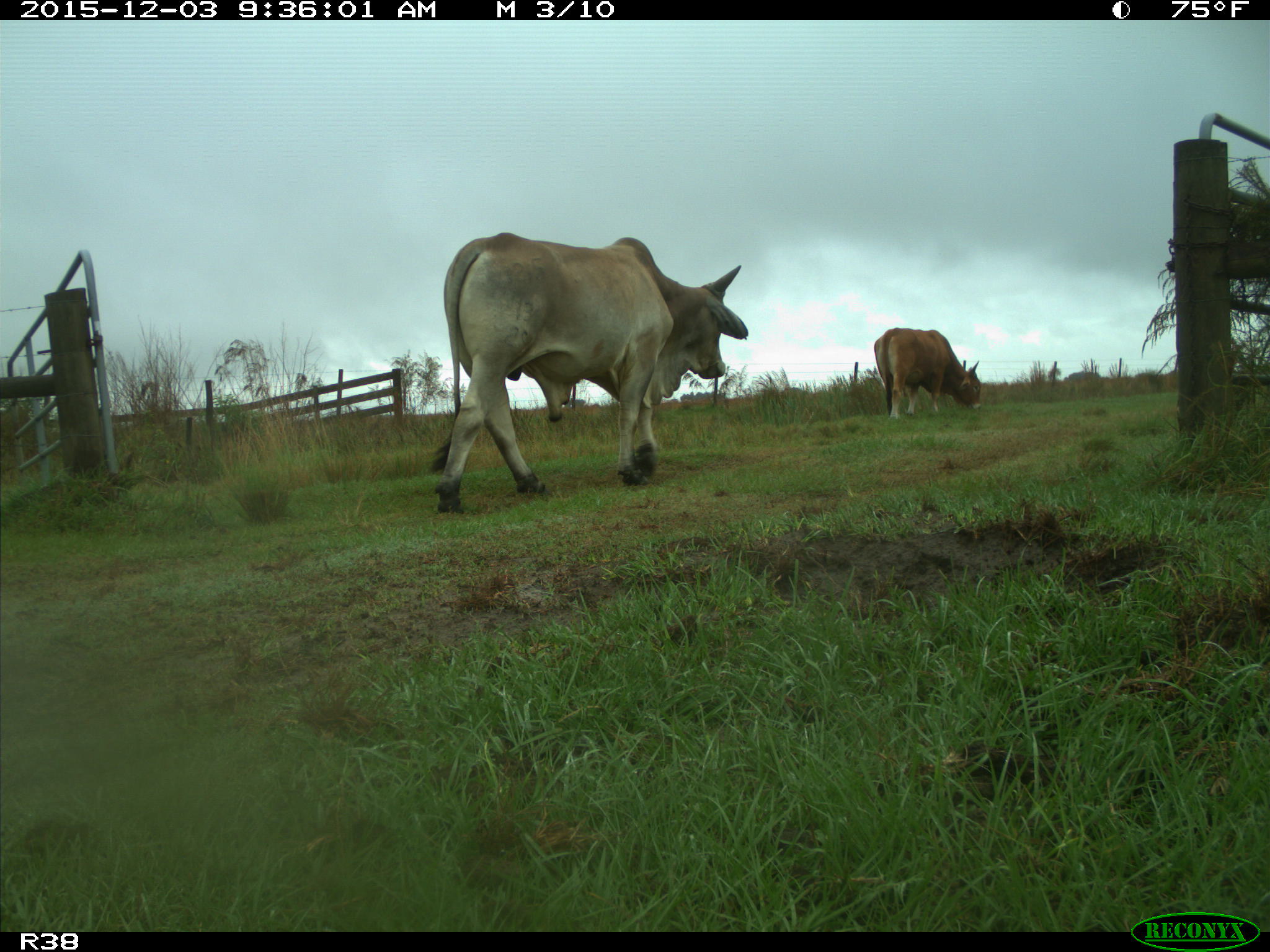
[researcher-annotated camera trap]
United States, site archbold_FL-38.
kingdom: Animalia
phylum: Chordata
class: Mammalia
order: Artiodactyla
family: Bovidae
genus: Bos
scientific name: Bos taurus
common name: domestic cow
Bos taurus (domestic cow).